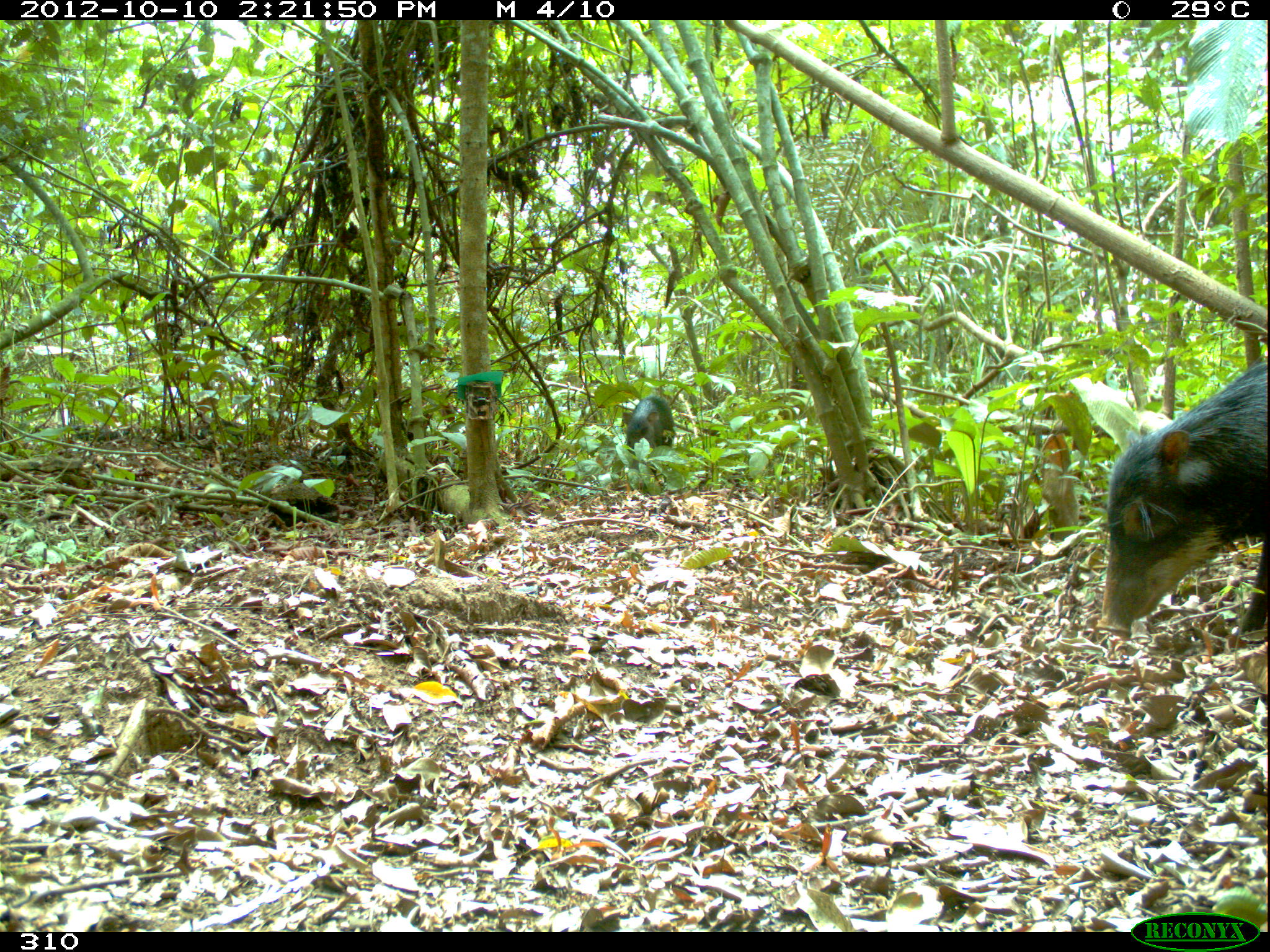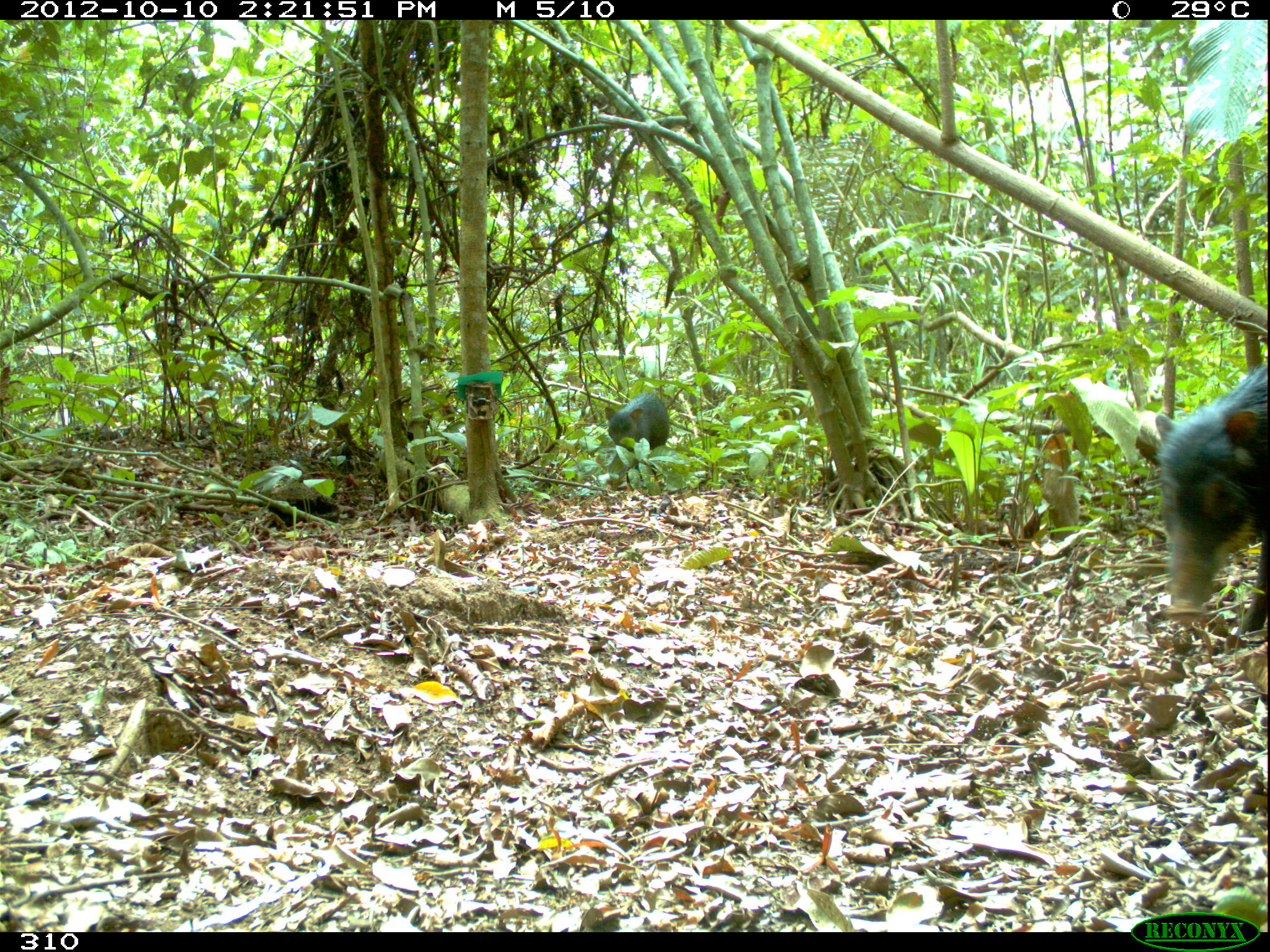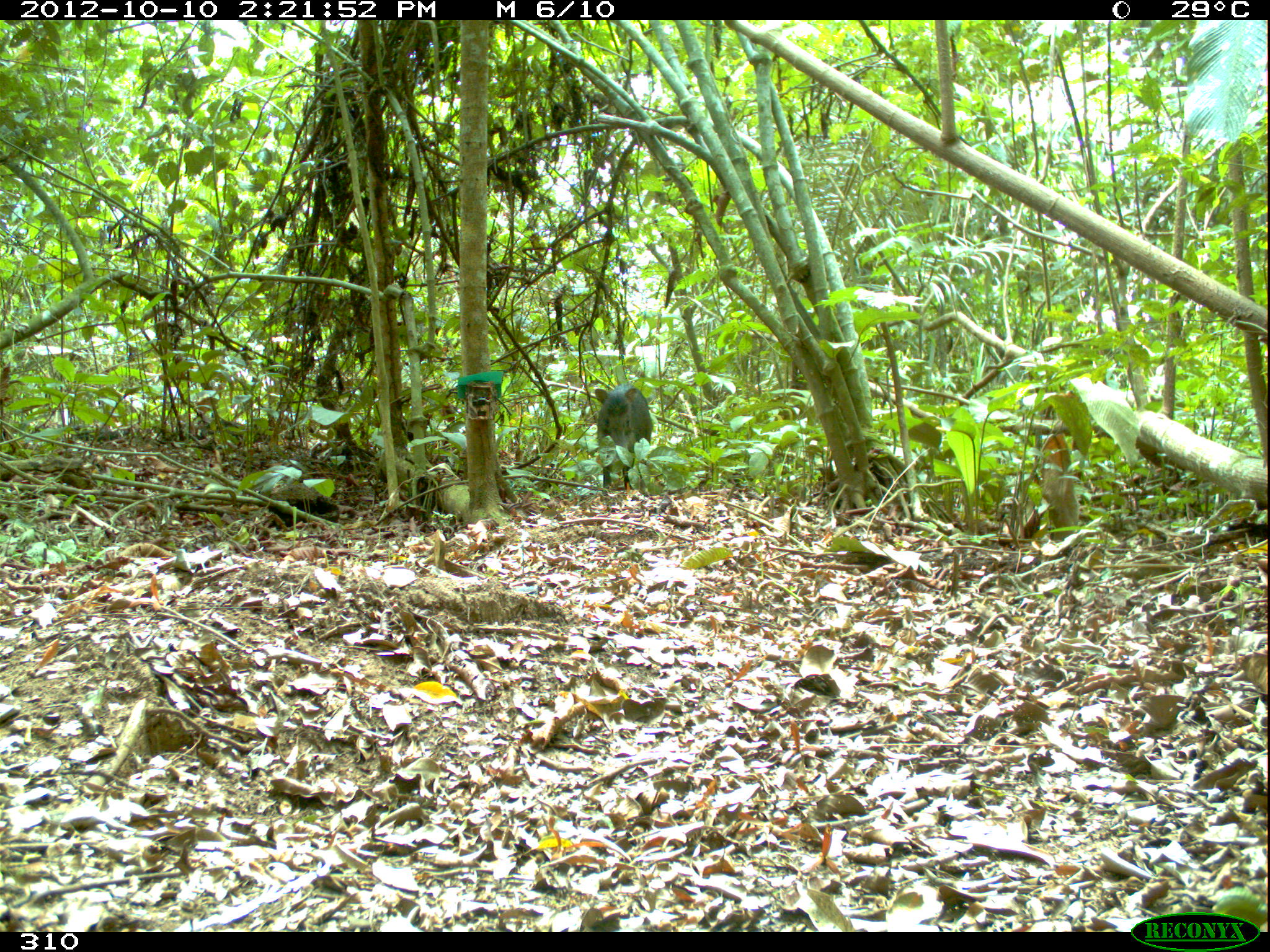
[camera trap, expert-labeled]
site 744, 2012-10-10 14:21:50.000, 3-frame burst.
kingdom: Animalia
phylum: Chordata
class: Mammalia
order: Artiodactyla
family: Tayassuidae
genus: Tayassu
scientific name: Tayassu pecari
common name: white-lipped peccary